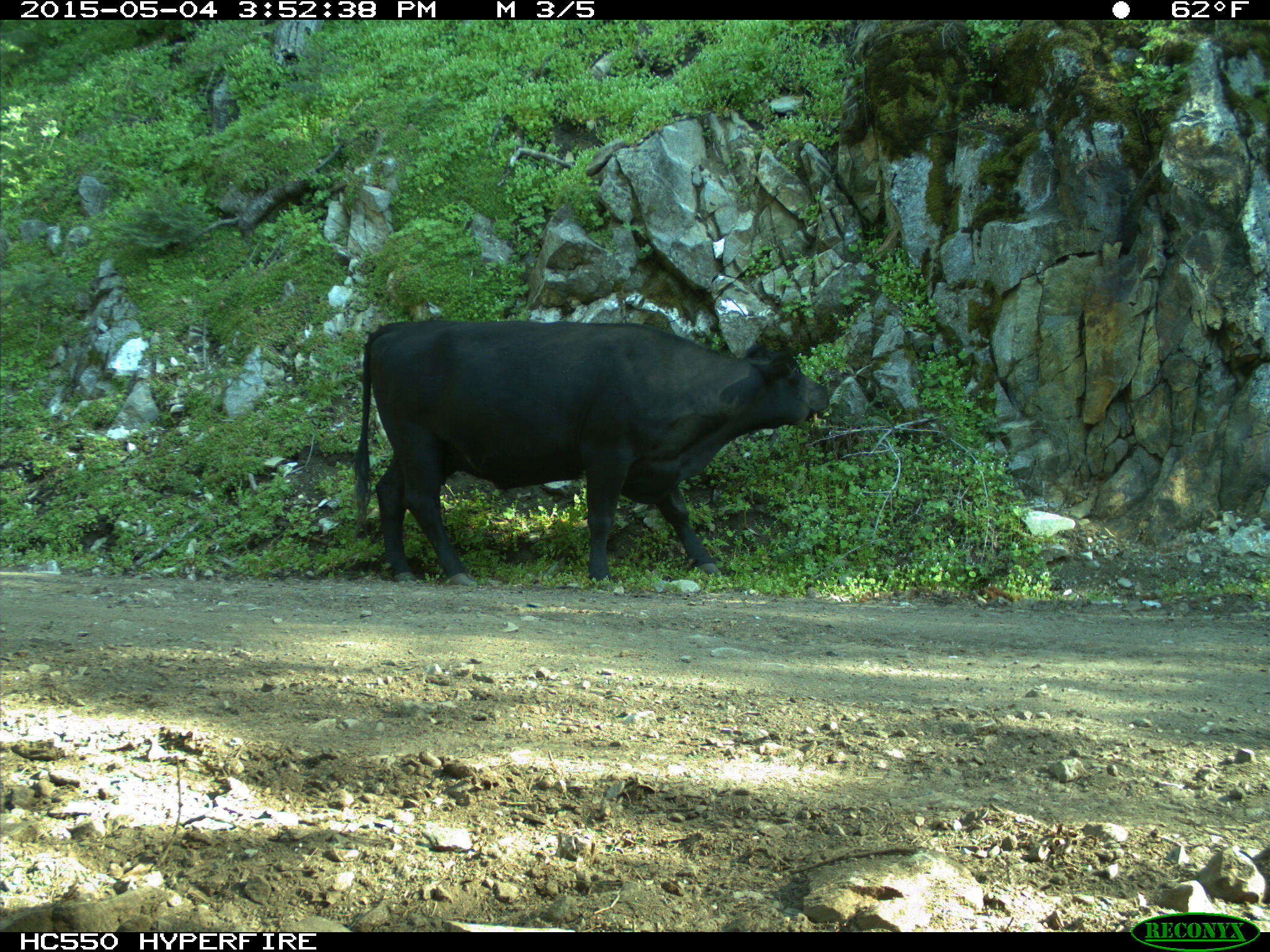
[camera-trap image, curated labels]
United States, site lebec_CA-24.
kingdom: Animalia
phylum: Chordata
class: Mammalia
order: Artiodactyla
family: Bovidae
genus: Bos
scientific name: Bos taurus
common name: domestic cow